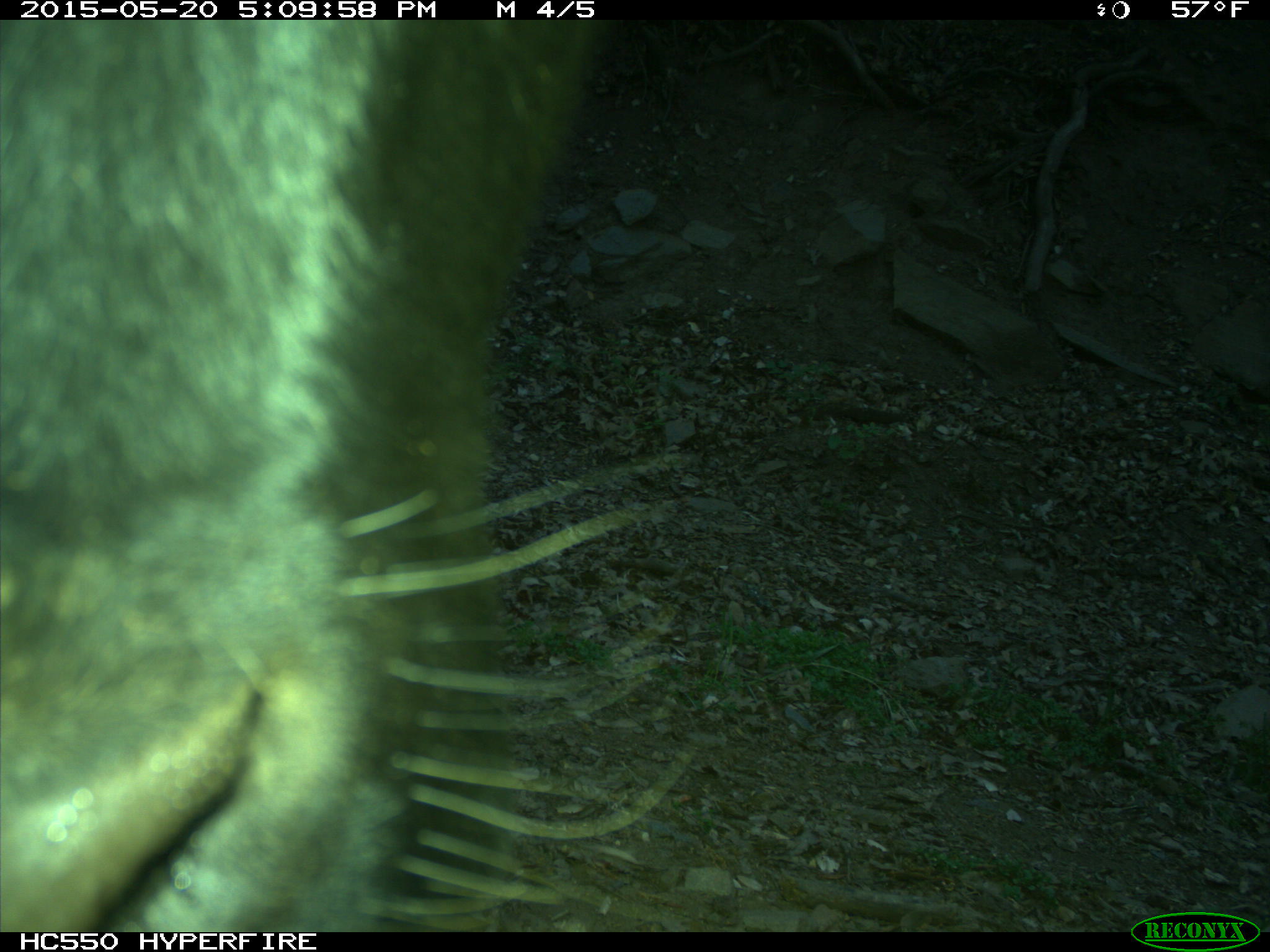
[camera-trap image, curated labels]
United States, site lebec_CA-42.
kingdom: Animalia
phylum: Chordata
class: Mammalia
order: Artiodactyla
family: Bovidae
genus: Bos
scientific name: Bos taurus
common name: domestic cow